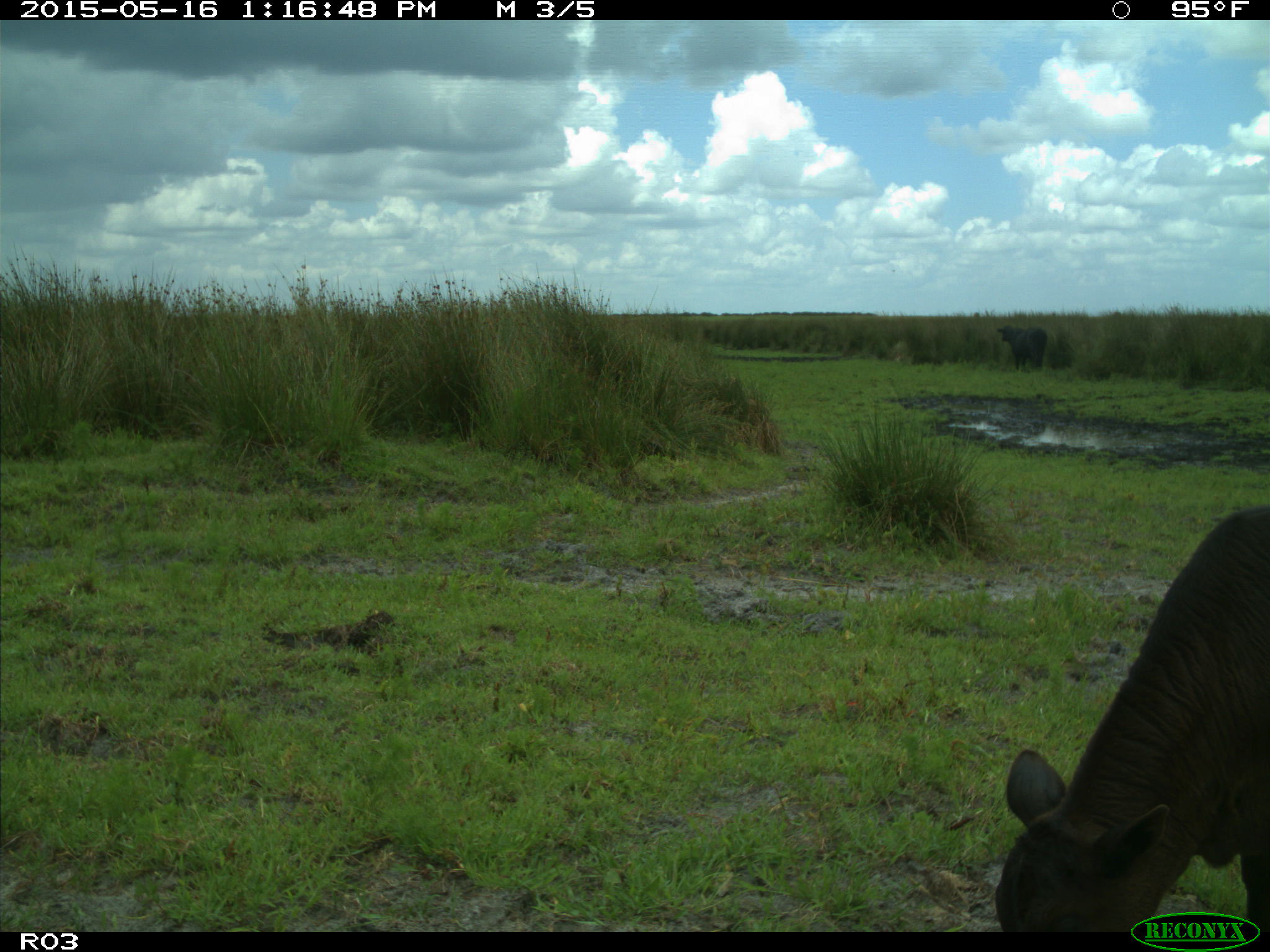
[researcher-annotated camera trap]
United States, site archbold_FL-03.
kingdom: Animalia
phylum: Chordata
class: Mammalia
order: Artiodactyla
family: Bovidae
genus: Bos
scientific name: Bos taurus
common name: domestic cow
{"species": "Bos taurus (domestic cow)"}